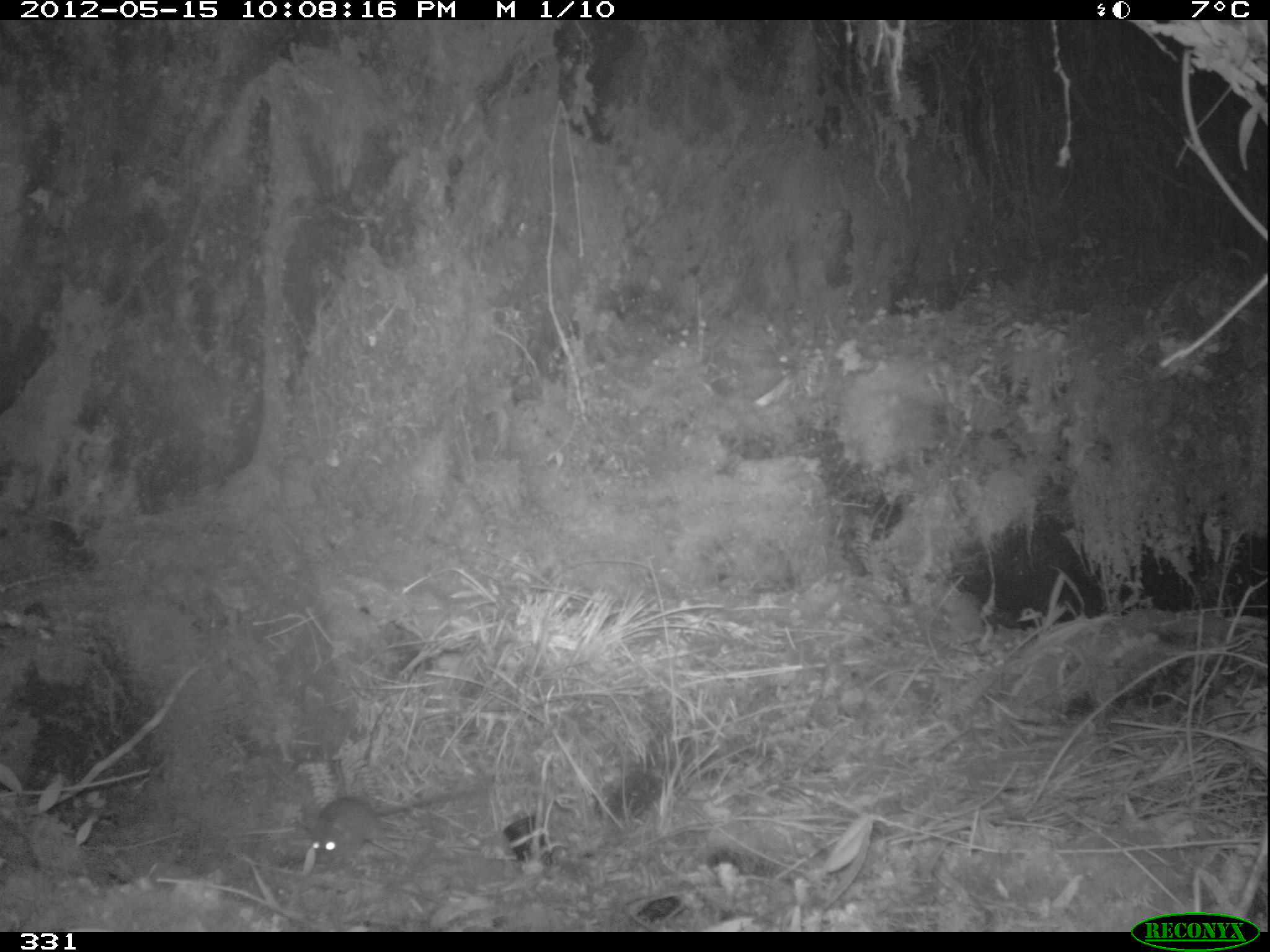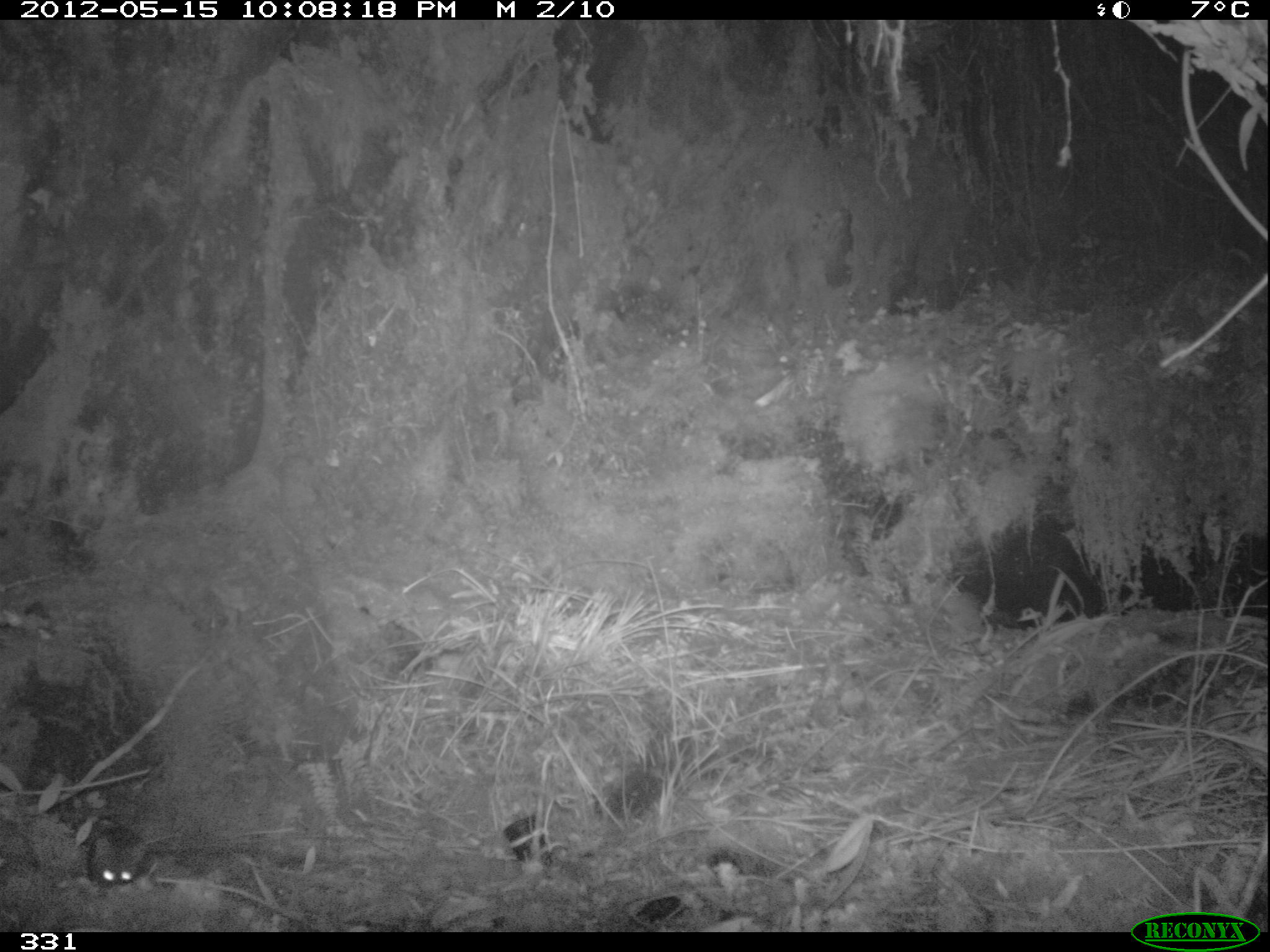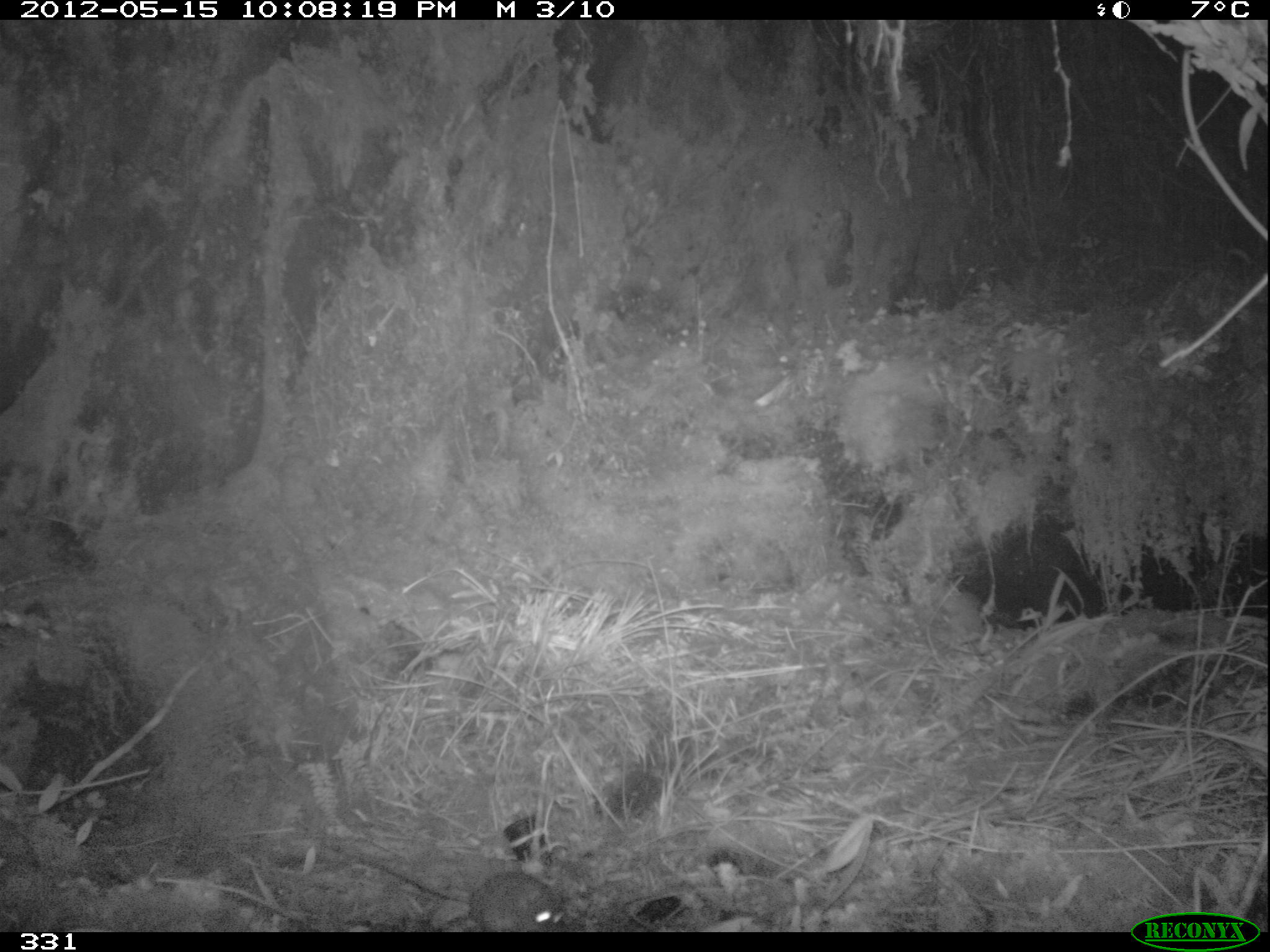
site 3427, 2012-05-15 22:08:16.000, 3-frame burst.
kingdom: Animalia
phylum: Chordata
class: Mammalia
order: Rodentia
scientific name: Rodentia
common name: rodents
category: unknown rodent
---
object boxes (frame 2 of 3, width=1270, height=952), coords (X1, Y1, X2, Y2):
unknown rodent: (84, 823, 294, 888)